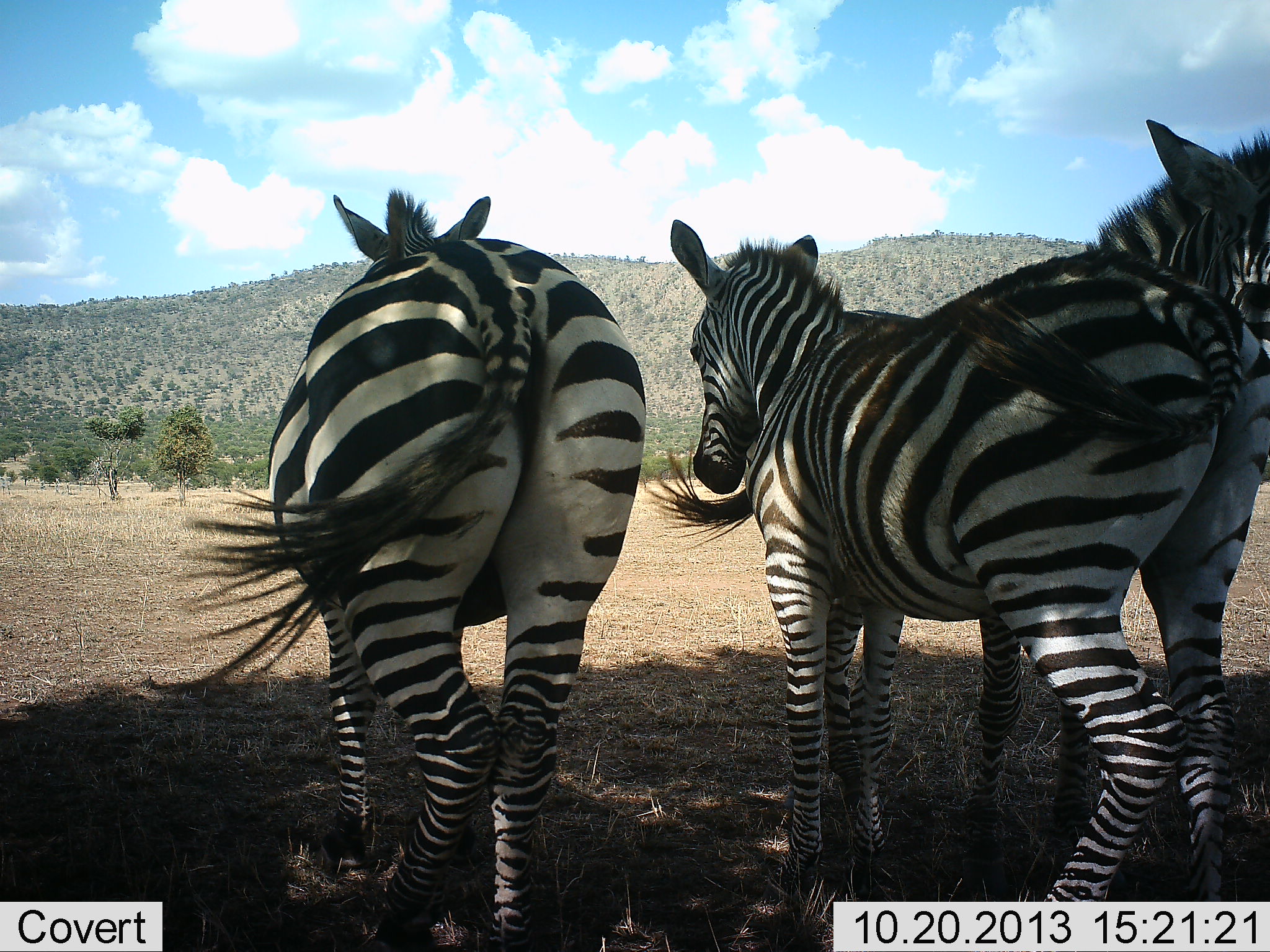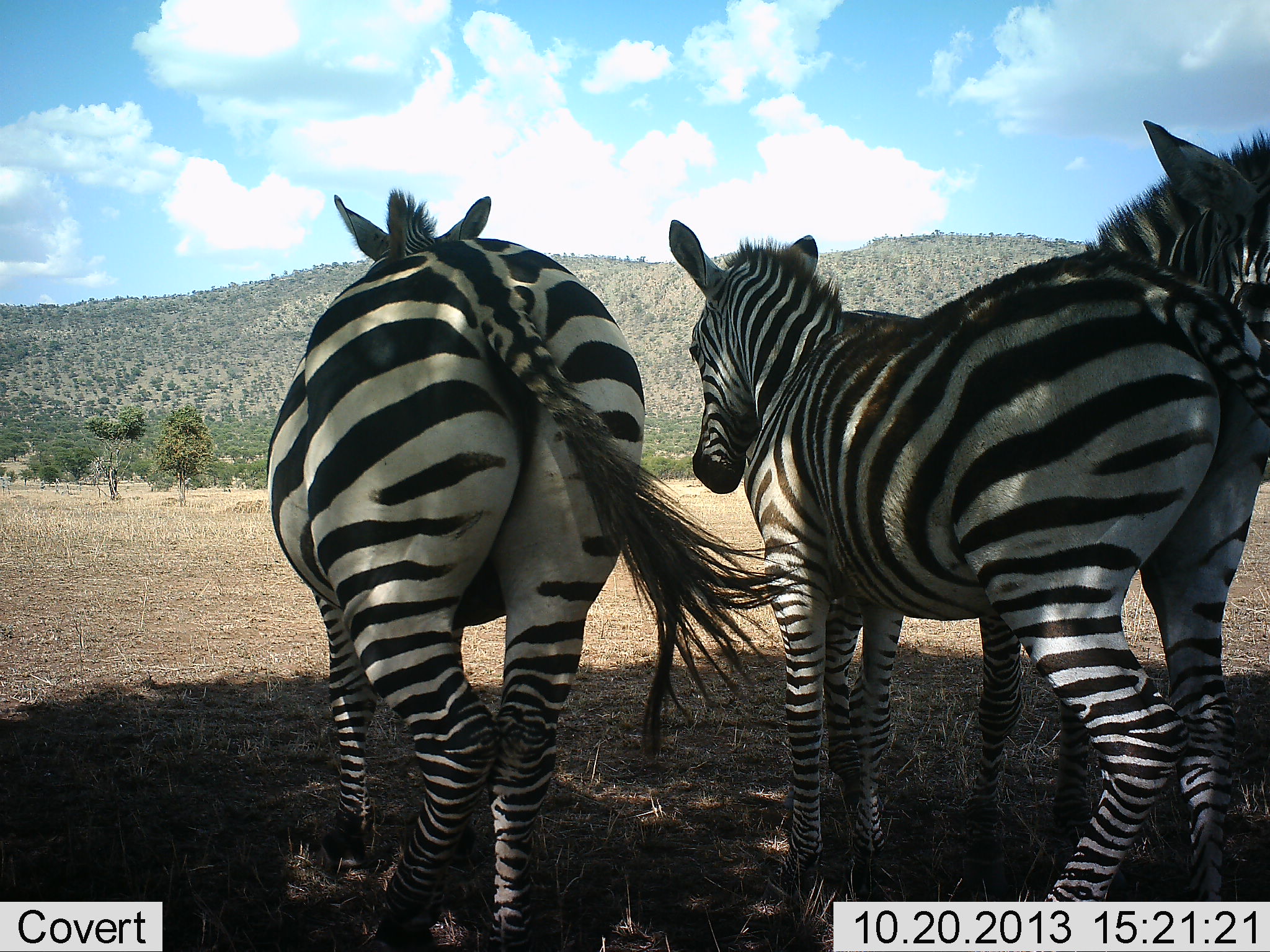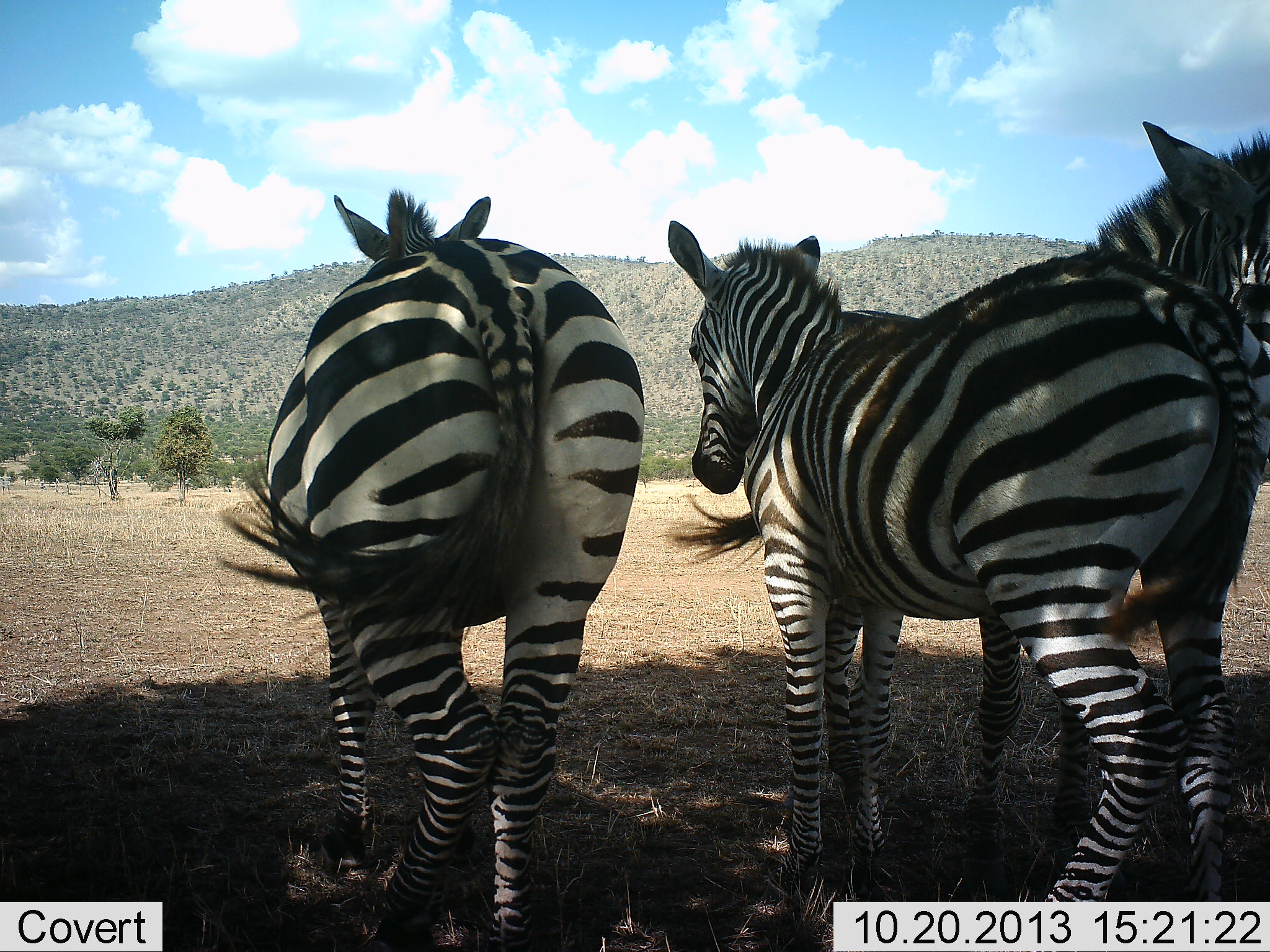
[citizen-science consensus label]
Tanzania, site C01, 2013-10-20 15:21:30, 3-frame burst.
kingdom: Animalia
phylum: Chordata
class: Mammalia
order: Perissodactyla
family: Equidae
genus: Equus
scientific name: Equus quagga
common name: plains zebra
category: zebra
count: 3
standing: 90%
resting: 0%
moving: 10%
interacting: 10%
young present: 10%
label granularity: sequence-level